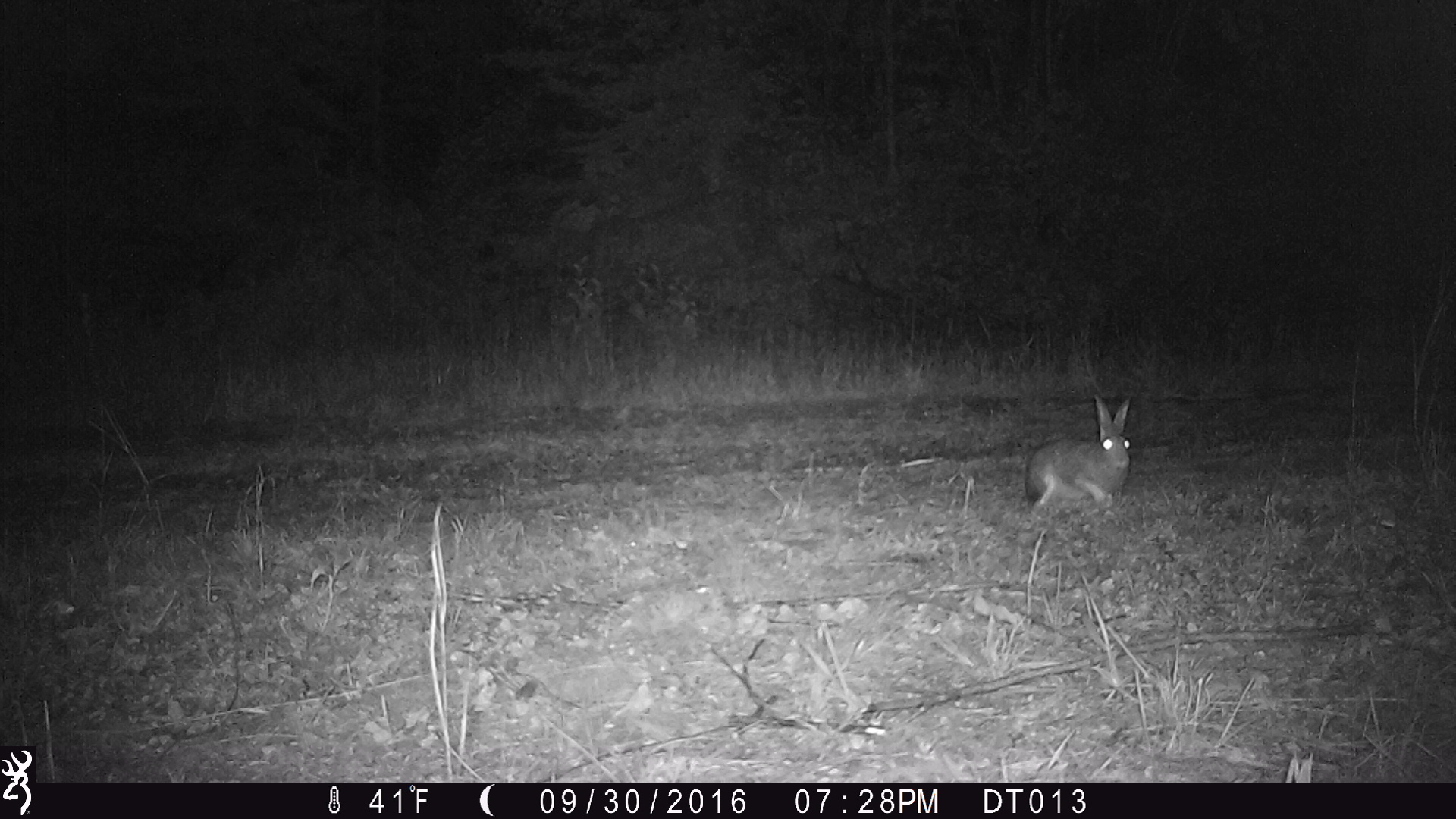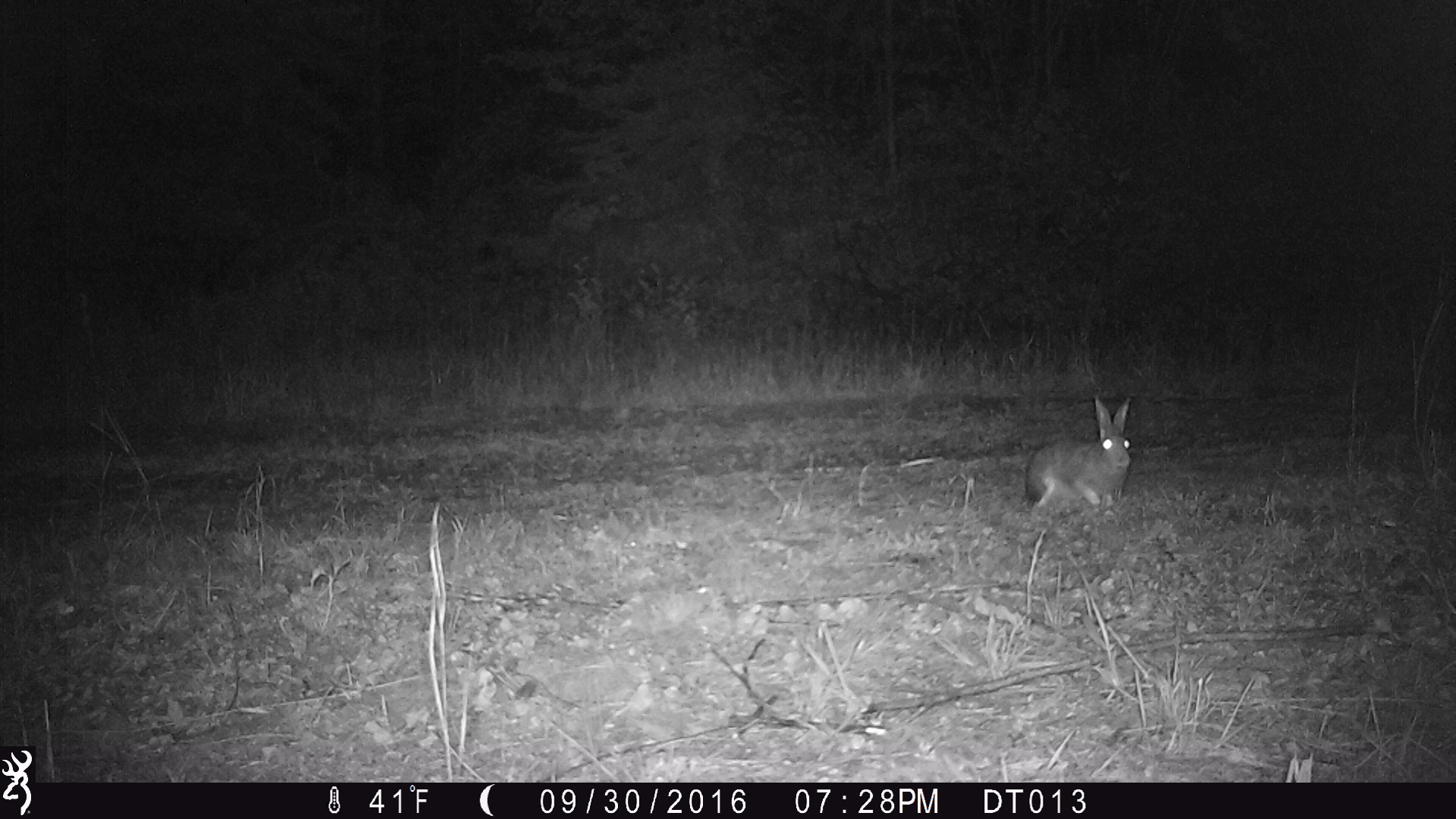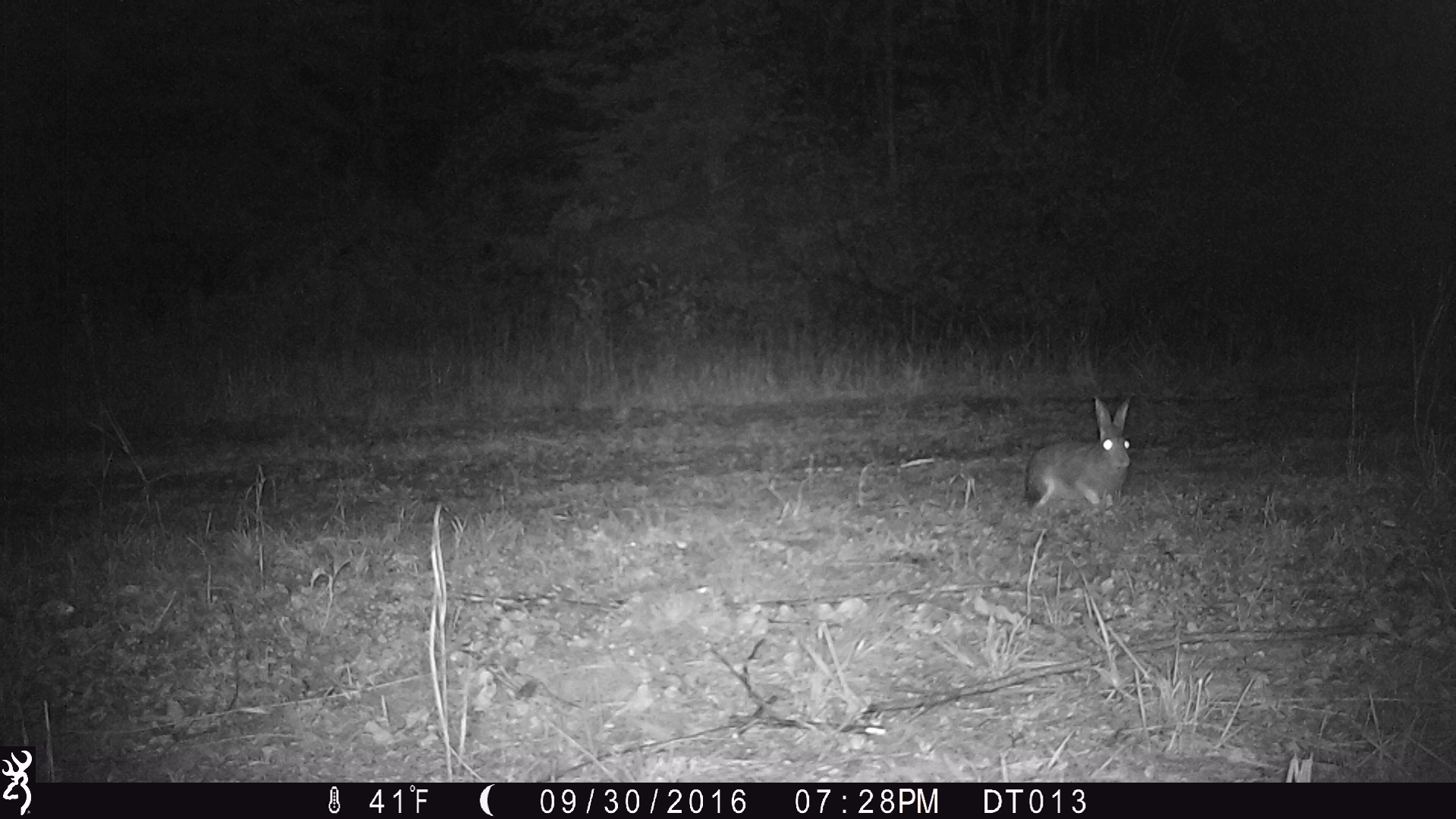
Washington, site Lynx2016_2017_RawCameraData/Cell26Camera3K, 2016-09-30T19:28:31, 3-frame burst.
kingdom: Animalia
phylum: Chordata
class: Mammalia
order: Lagomorpha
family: Leporidae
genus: Lepus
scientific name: Lepus americanus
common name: snowshoe hare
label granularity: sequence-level